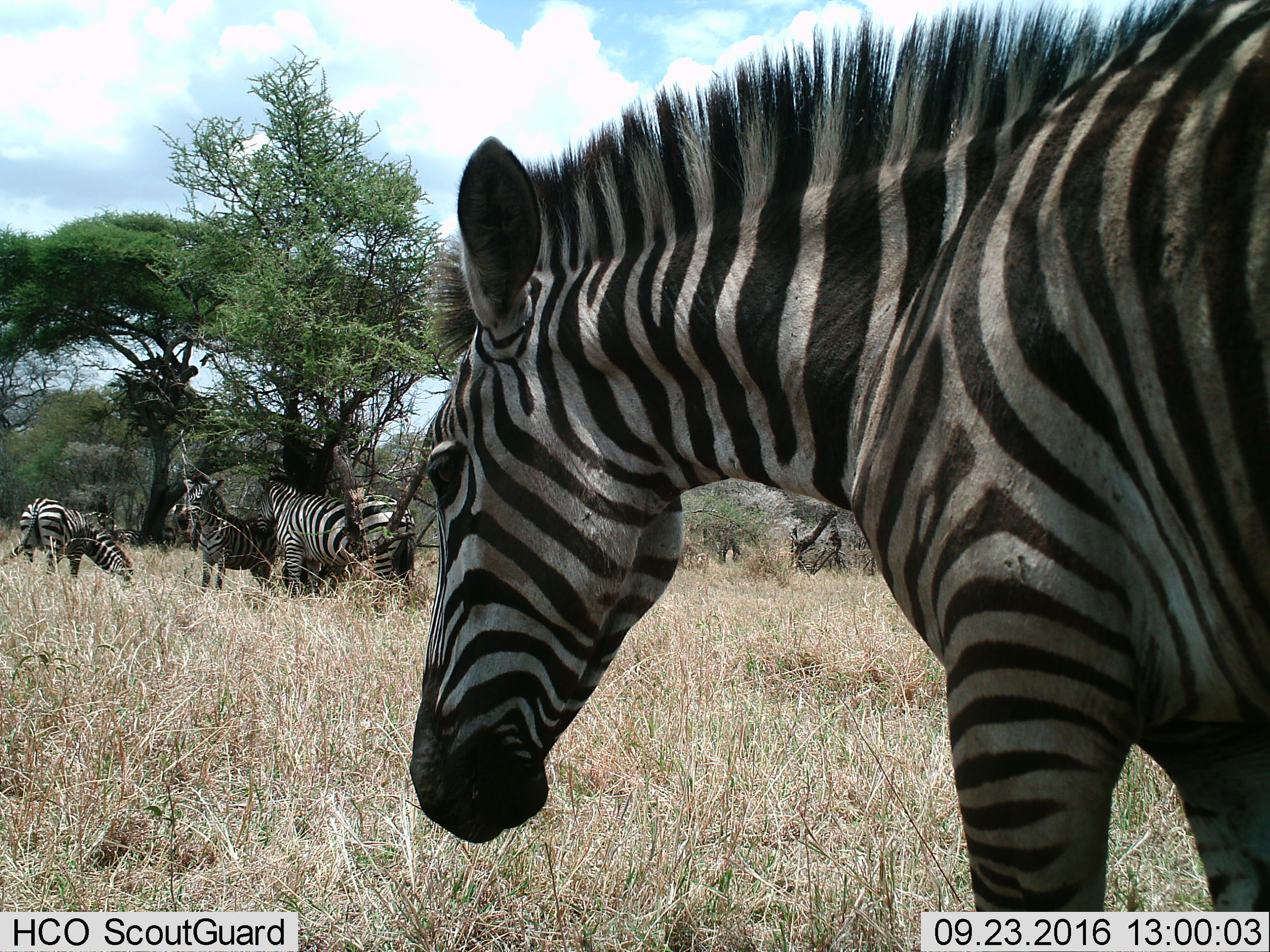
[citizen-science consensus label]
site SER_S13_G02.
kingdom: Animalia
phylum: Chordata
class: Mammalia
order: Perissodactyla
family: Equidae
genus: Equus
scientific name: Equus quagga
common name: plains zebra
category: zebraplains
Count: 4.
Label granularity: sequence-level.